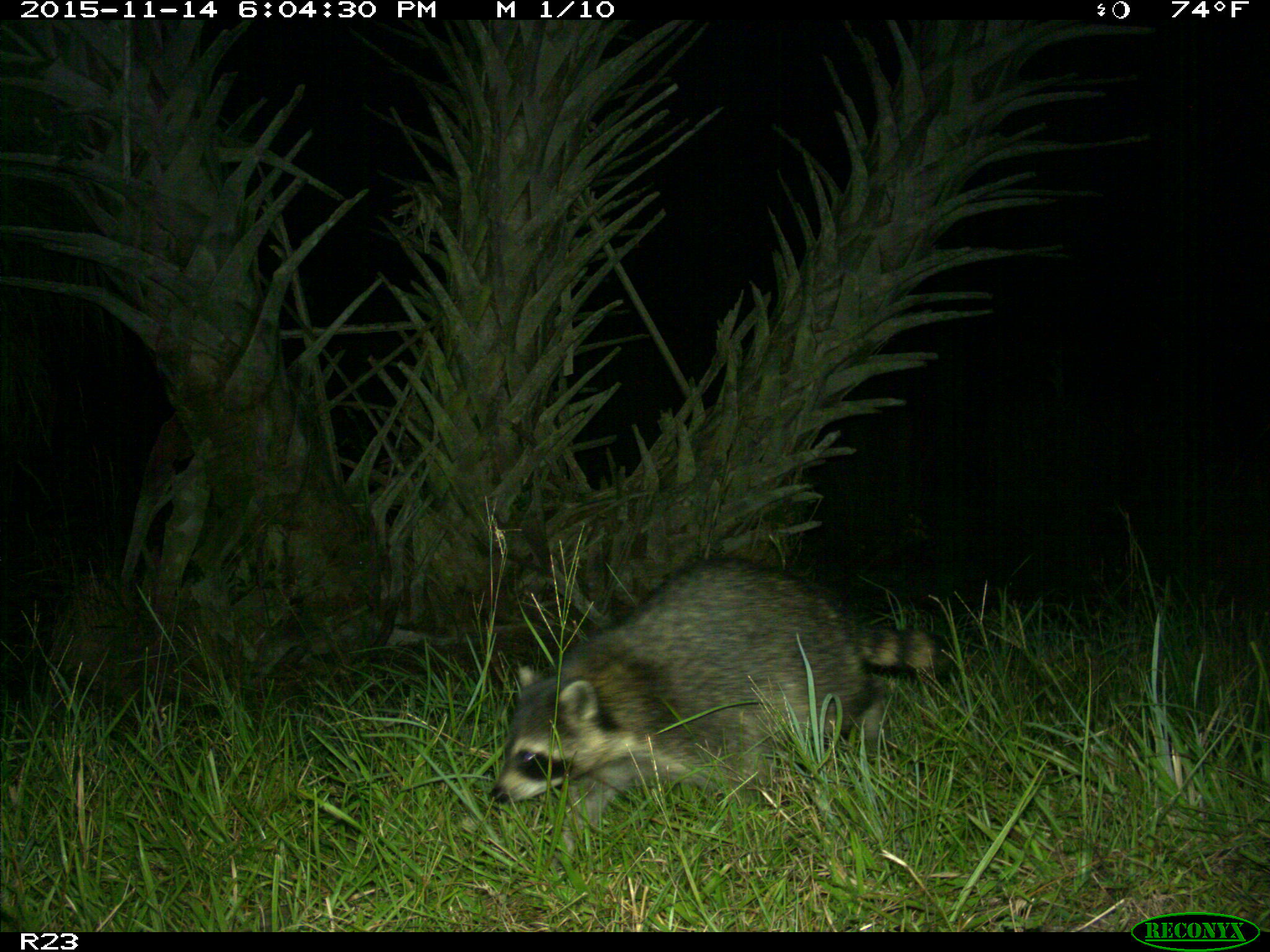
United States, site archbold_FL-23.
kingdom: Animalia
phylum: Chordata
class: Mammalia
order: Carnivora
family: Procyonidae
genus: Procyon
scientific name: Procyon lotor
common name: common raccoon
Procyon lotor (common raccoon).